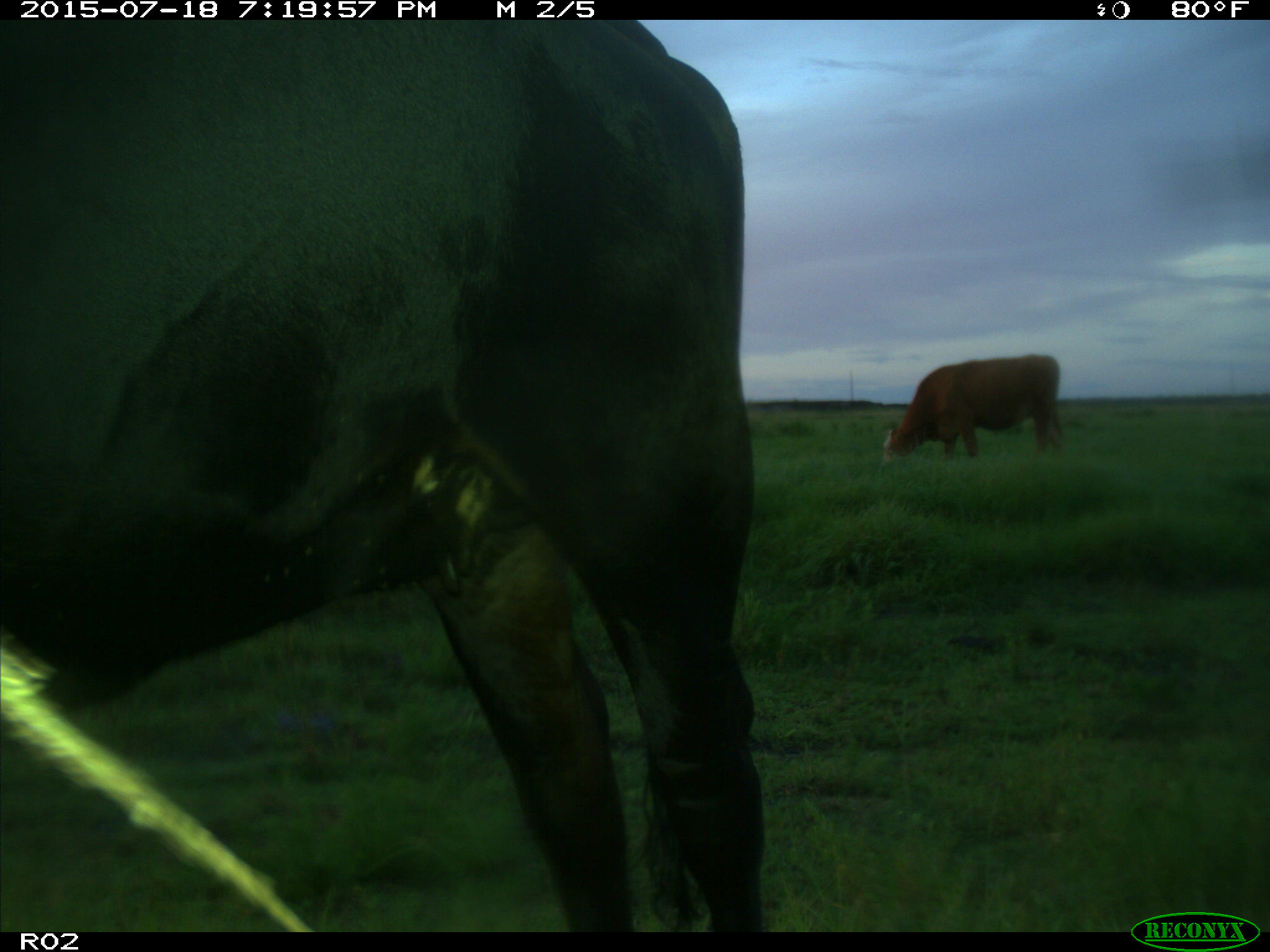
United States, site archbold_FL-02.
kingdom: Animalia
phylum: Chordata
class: Mammalia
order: Artiodactyla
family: Bovidae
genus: Bos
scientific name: Bos taurus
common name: domestic cow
Bos taurus (domestic cow).